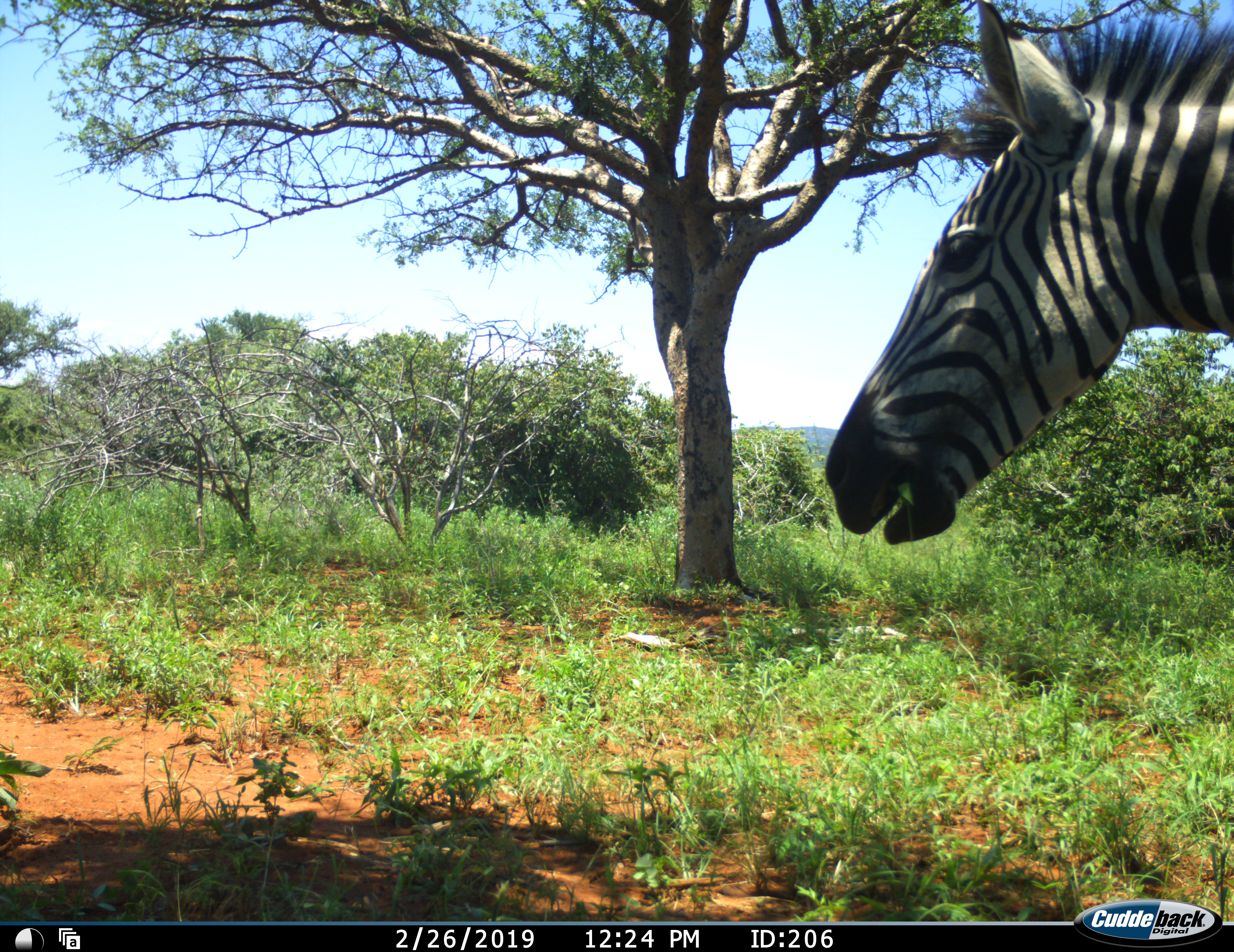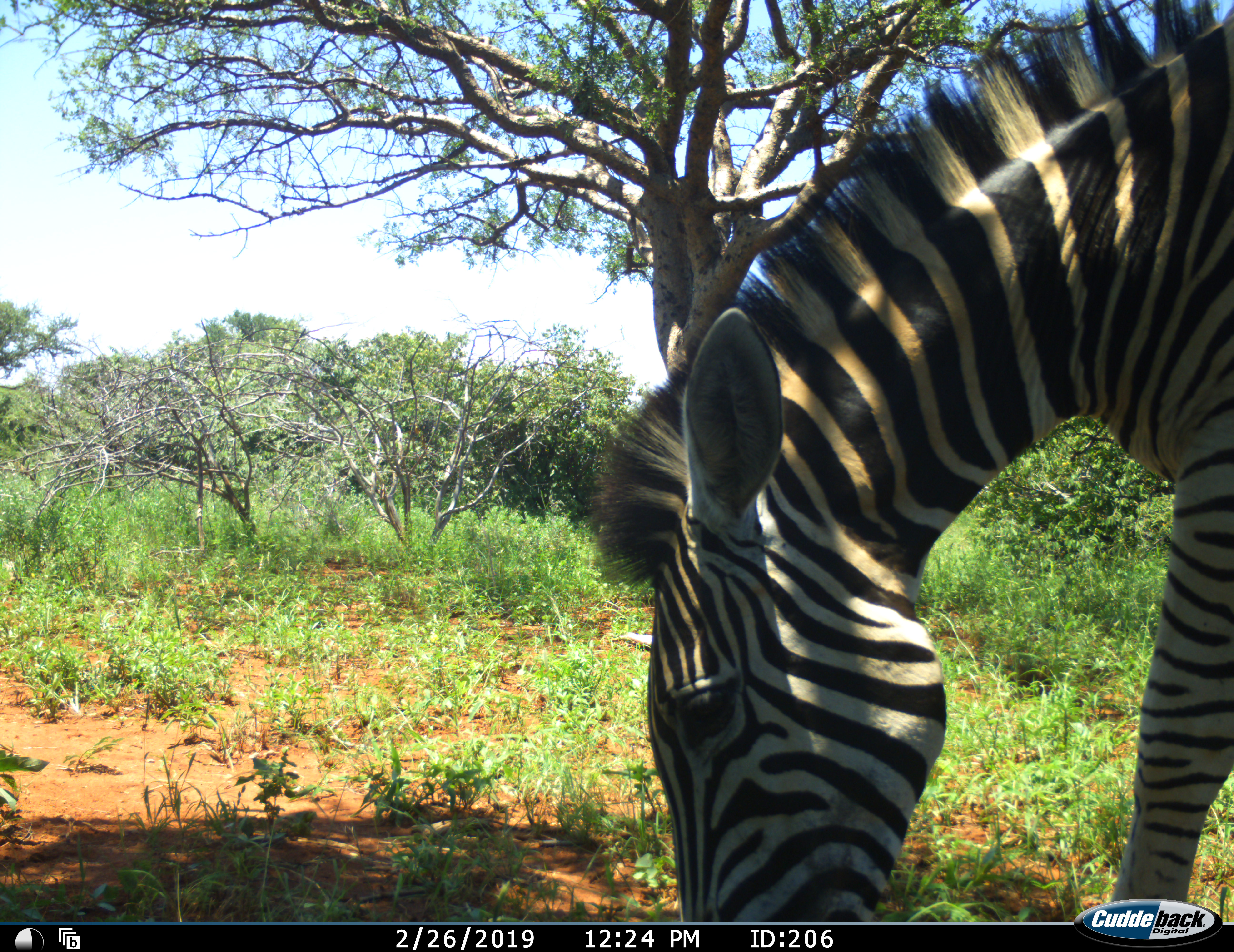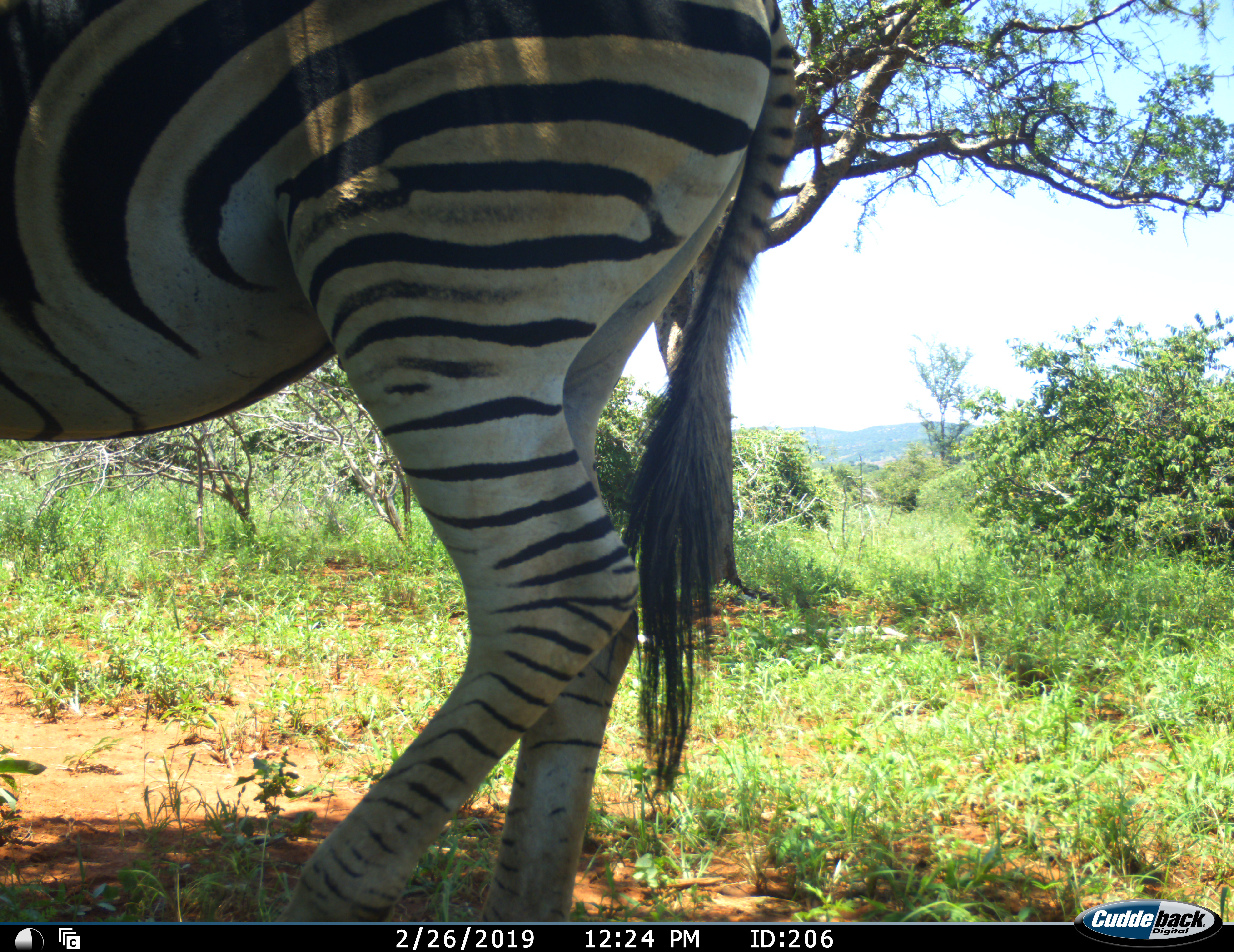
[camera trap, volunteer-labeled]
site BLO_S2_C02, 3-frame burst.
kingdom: Animalia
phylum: Chordata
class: Mammalia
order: Perissodactyla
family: Equidae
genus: Equus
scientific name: Equus quagga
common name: plains zebra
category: zebraplains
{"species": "zebraplains (plains zebra) (Equus quagga)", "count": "1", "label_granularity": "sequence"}